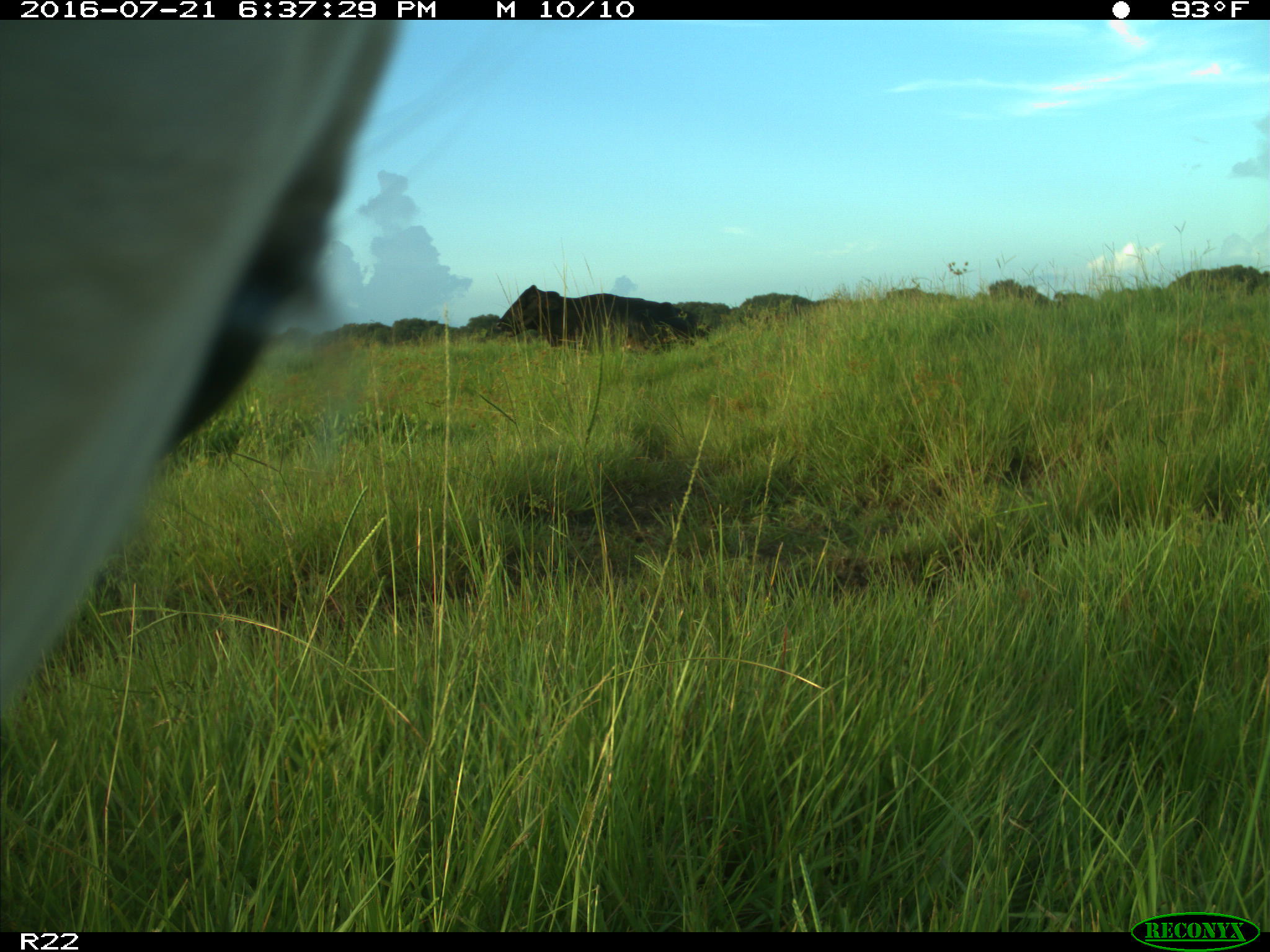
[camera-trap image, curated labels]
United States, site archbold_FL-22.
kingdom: Animalia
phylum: Chordata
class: Mammalia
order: Artiodactyla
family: Bovidae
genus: Bos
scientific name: Bos taurus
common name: domestic cow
Bos taurus (domestic cow).